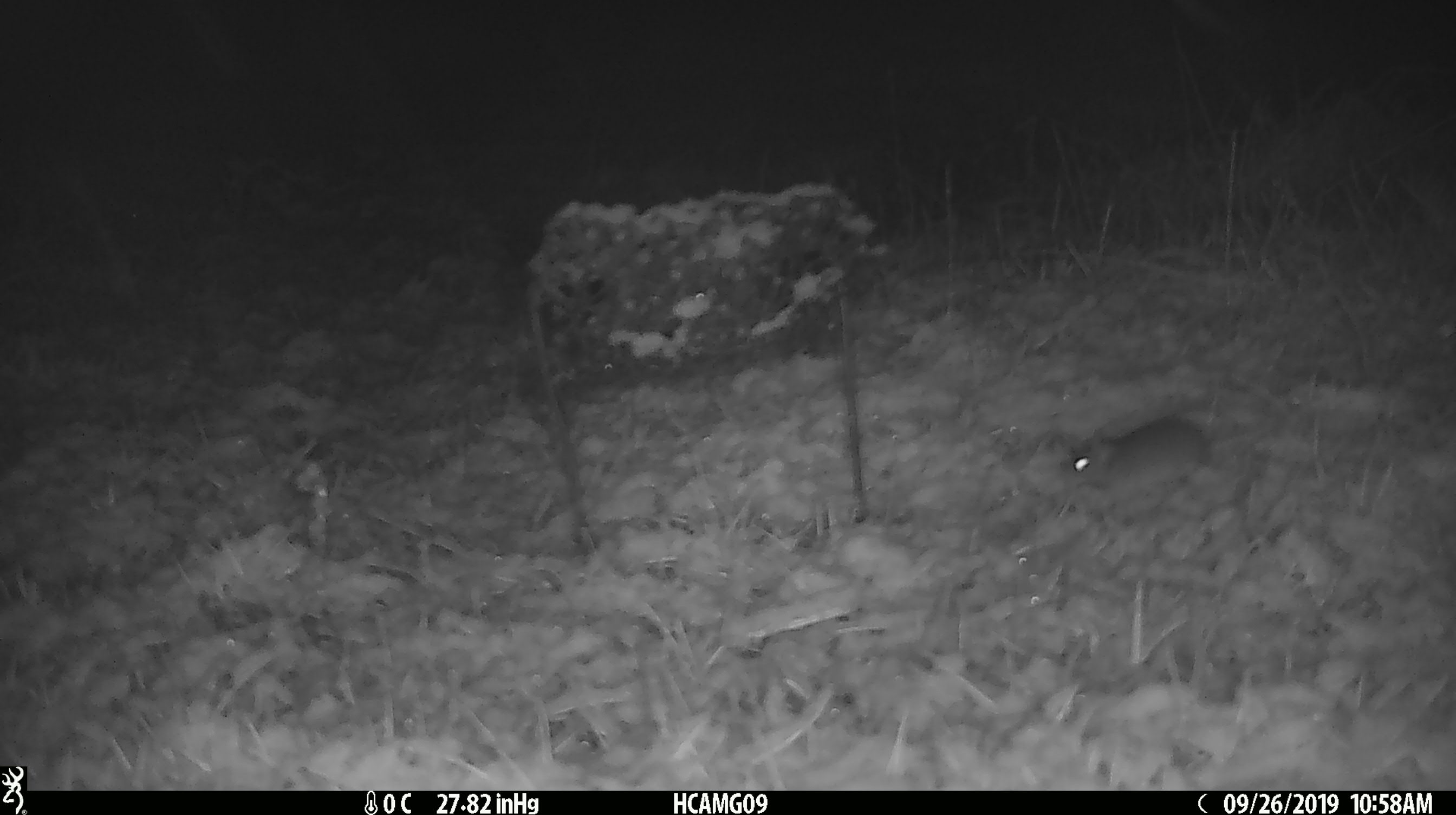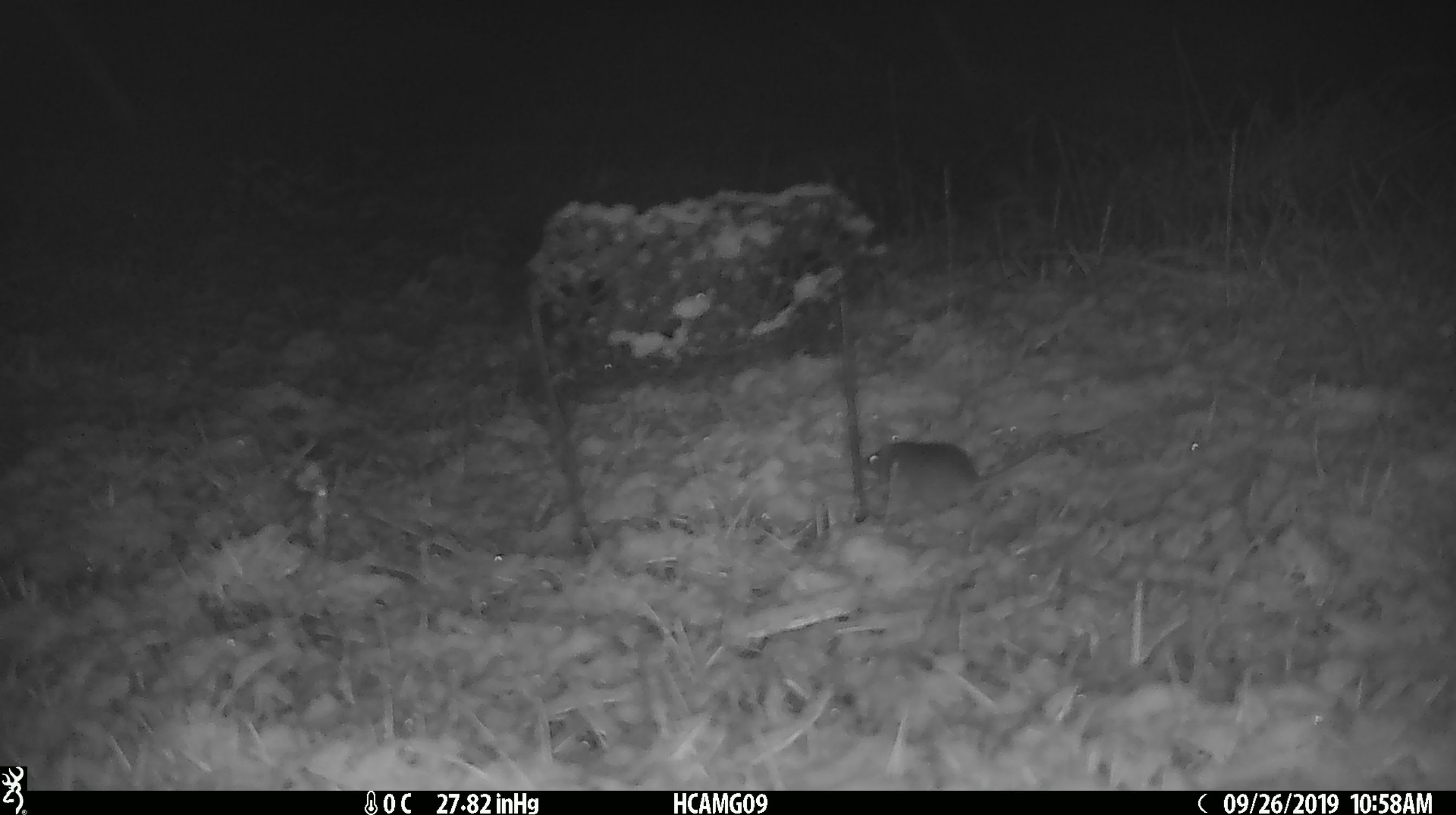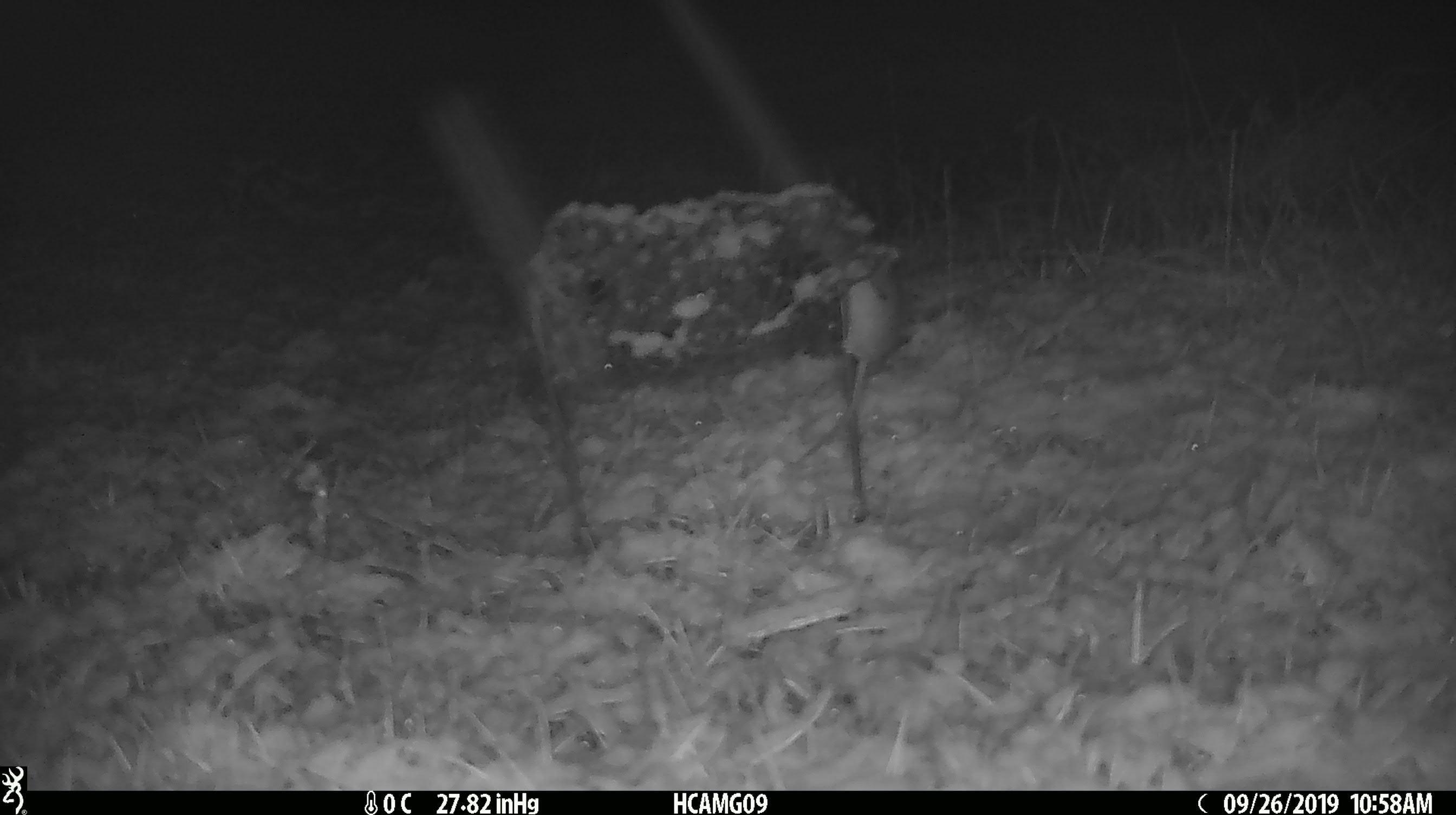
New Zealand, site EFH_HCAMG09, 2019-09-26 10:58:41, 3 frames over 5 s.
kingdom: Animalia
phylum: Chordata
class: Mammalia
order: Rodentia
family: Muridae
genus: Mus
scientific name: Mus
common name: mouse